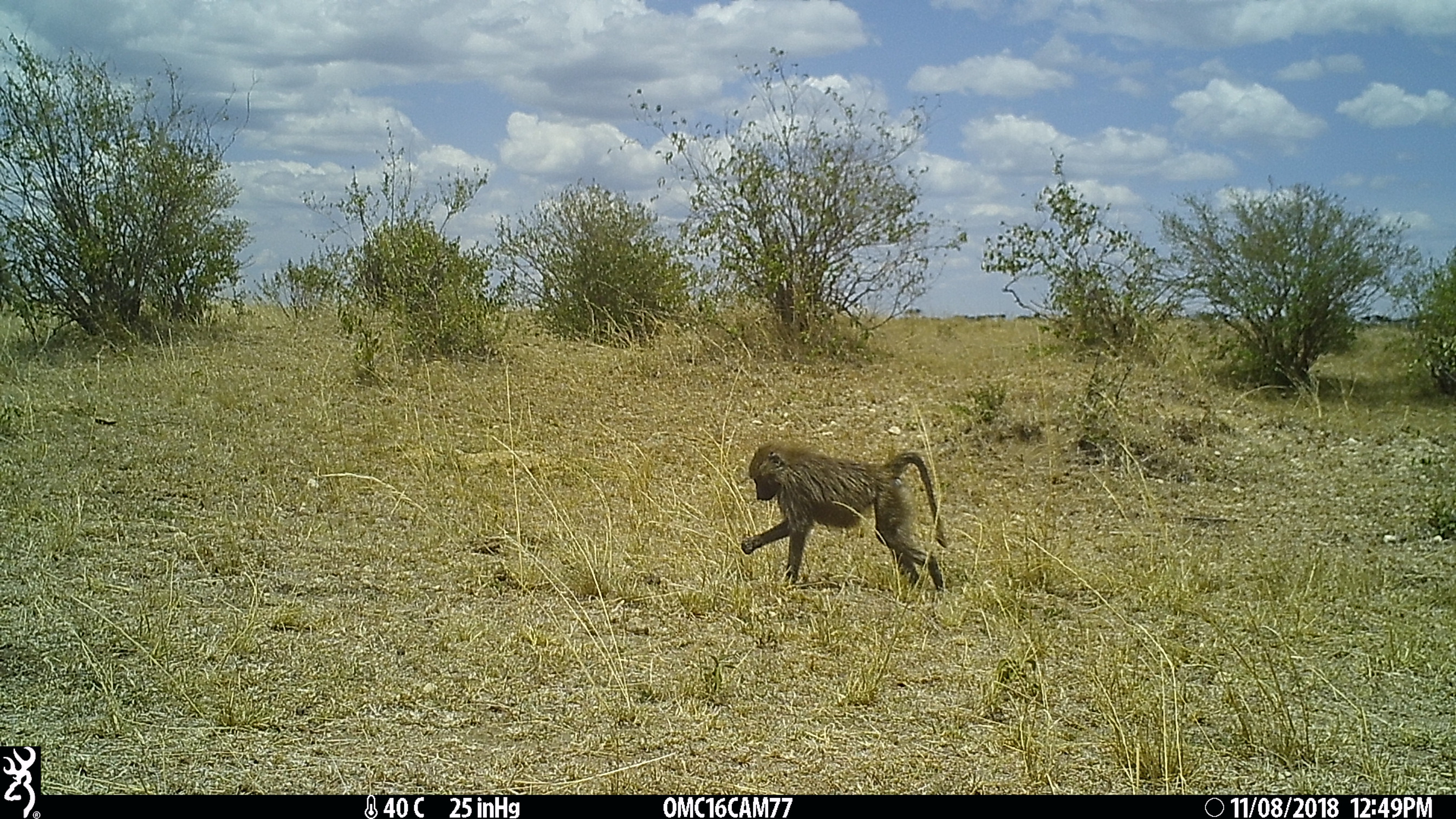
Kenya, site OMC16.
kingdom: Animalia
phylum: Chordata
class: Mammalia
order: Primates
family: Cercopithecidae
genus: Papio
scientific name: Papio anubis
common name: olive baboon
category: baboon